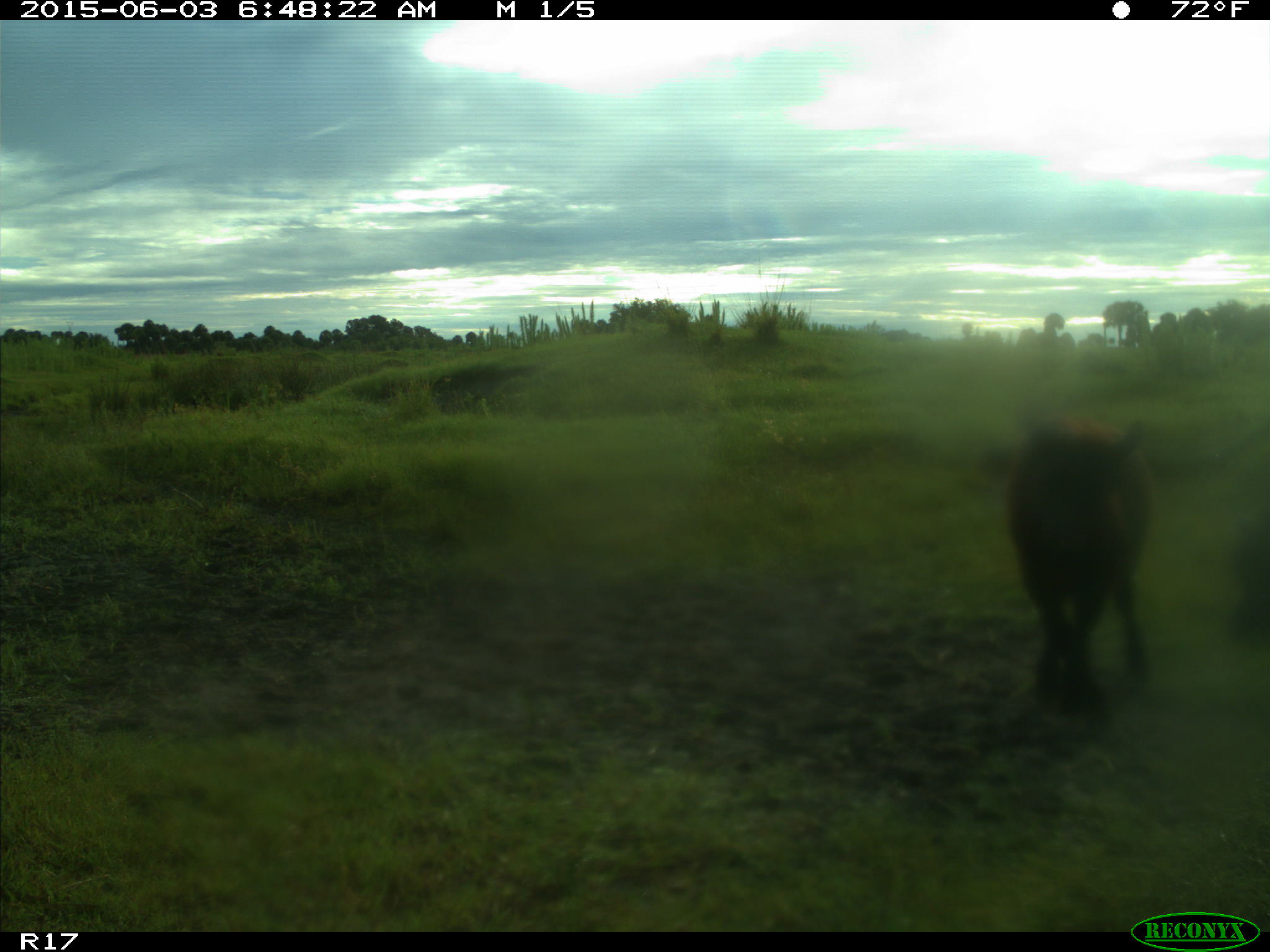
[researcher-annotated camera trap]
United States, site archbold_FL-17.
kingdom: Animalia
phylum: Chordata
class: Mammalia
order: Artiodactyla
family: Bovidae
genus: Bos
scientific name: Bos taurus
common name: domestic cow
Bos taurus (domestic cow).